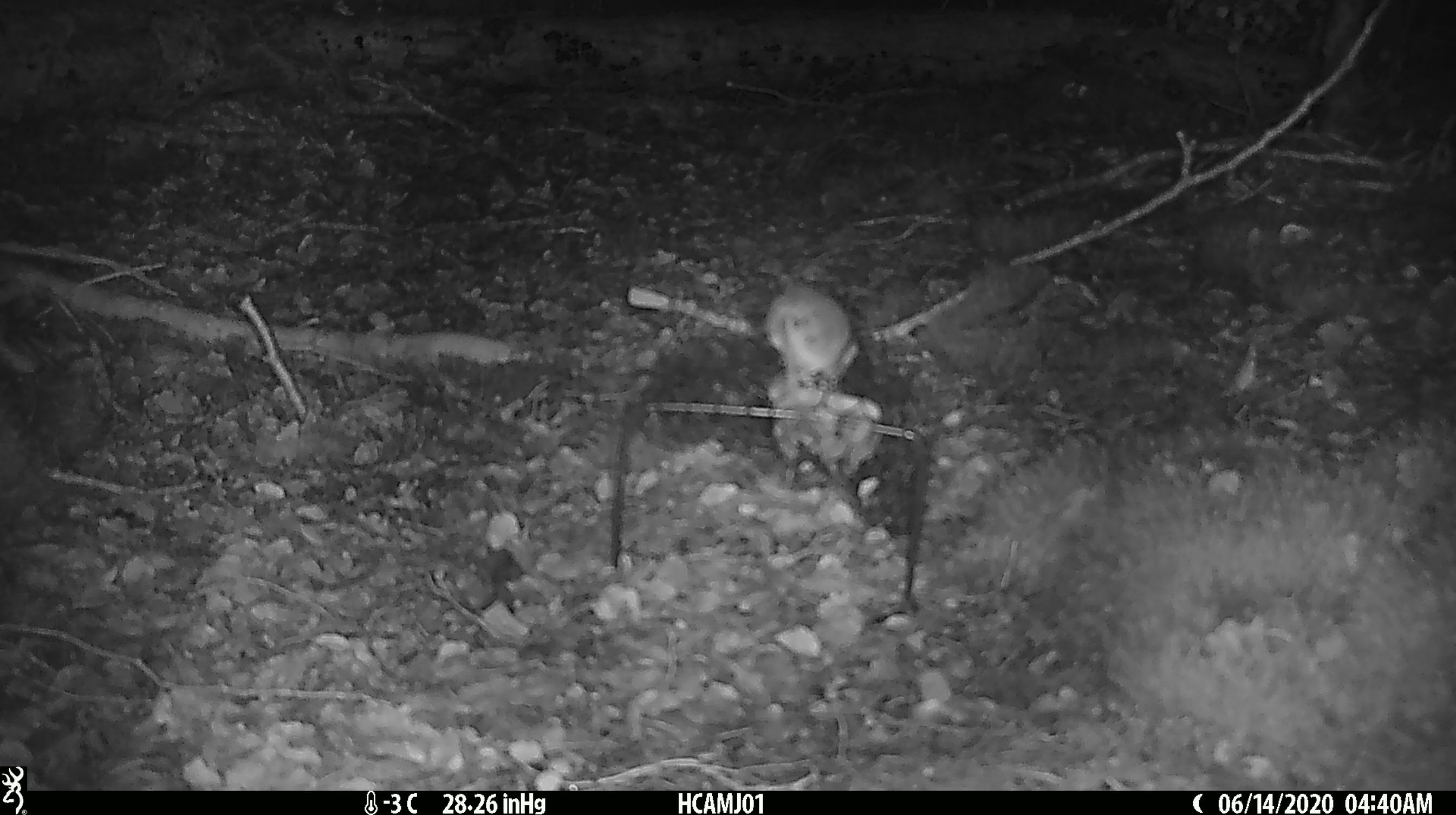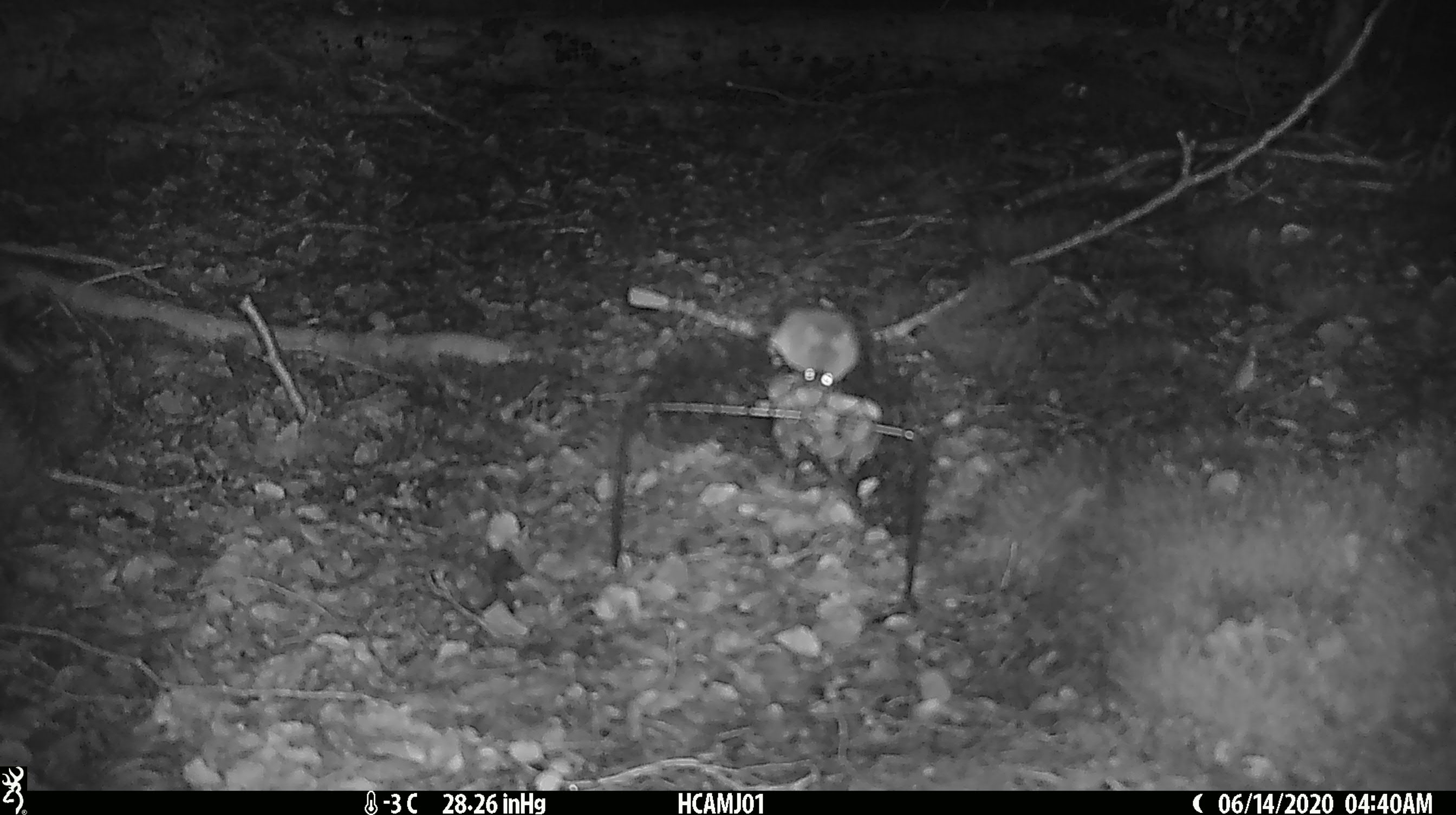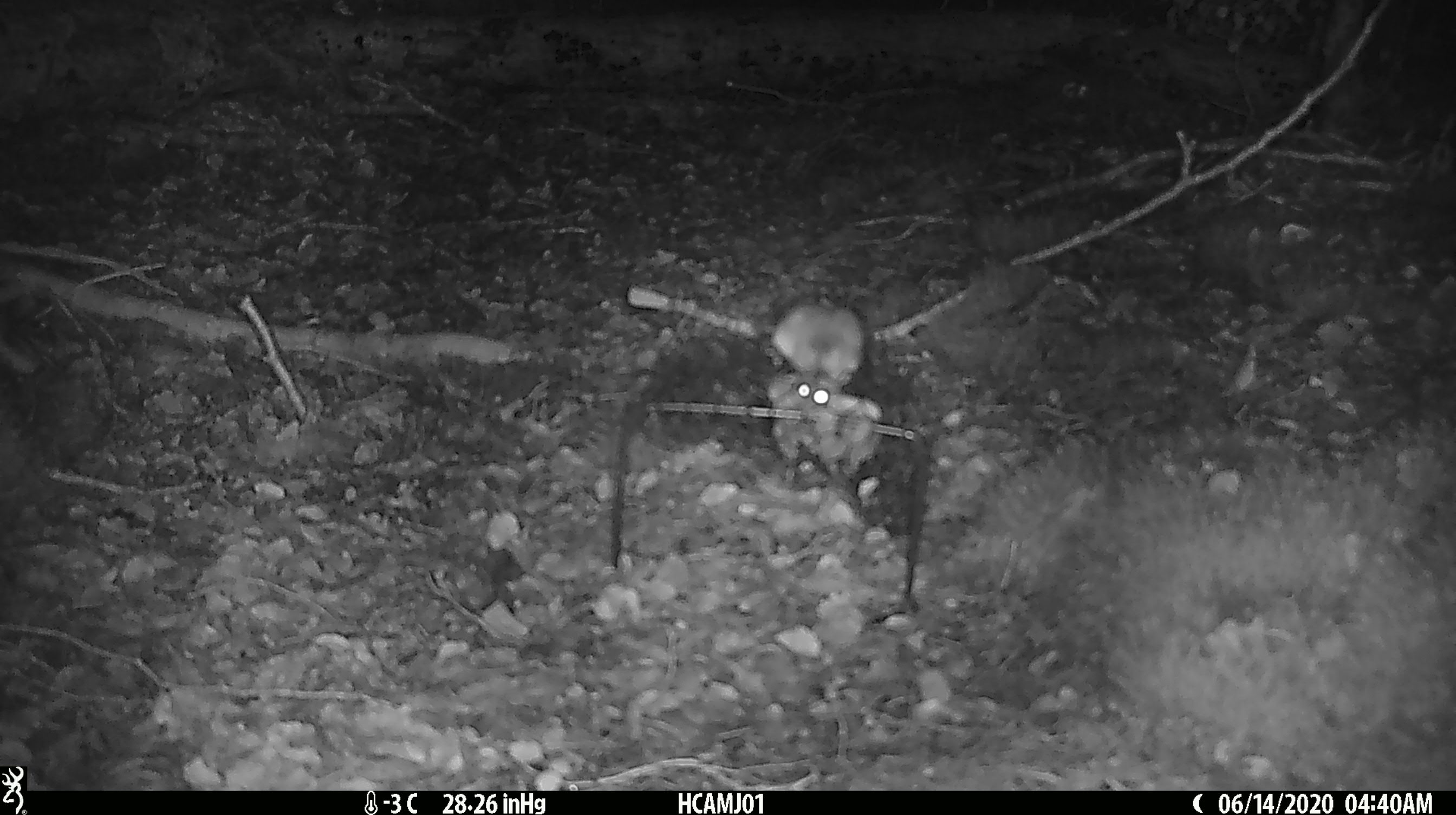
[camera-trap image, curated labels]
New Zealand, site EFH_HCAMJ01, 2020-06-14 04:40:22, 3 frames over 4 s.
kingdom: Animalia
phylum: Chordata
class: Mammalia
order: Rodentia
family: Muridae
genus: Mus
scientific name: Mus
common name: mouse